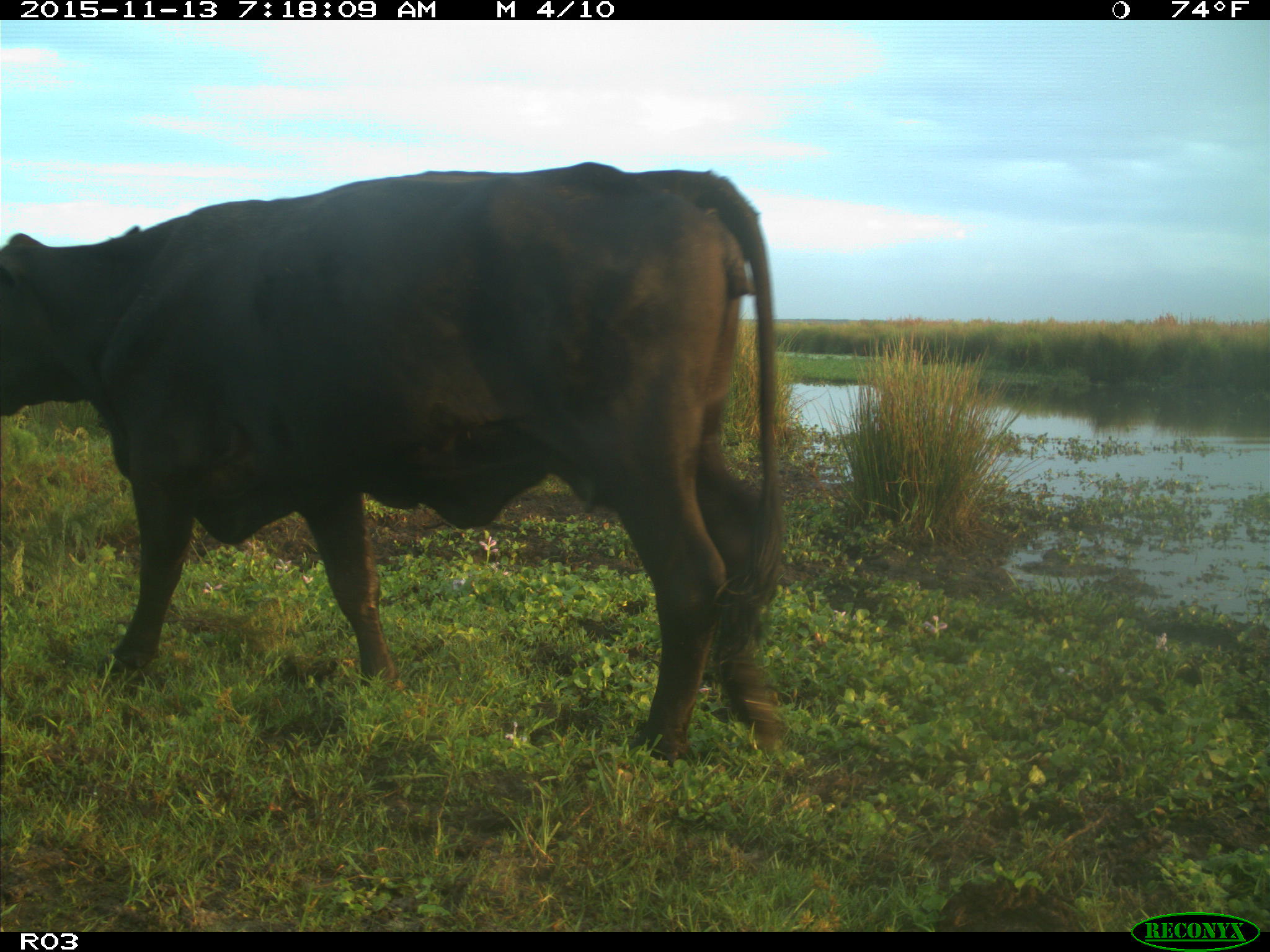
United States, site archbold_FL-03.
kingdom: Animalia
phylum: Chordata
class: Mammalia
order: Artiodactyla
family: Bovidae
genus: Bos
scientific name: Bos taurus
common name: domestic cow